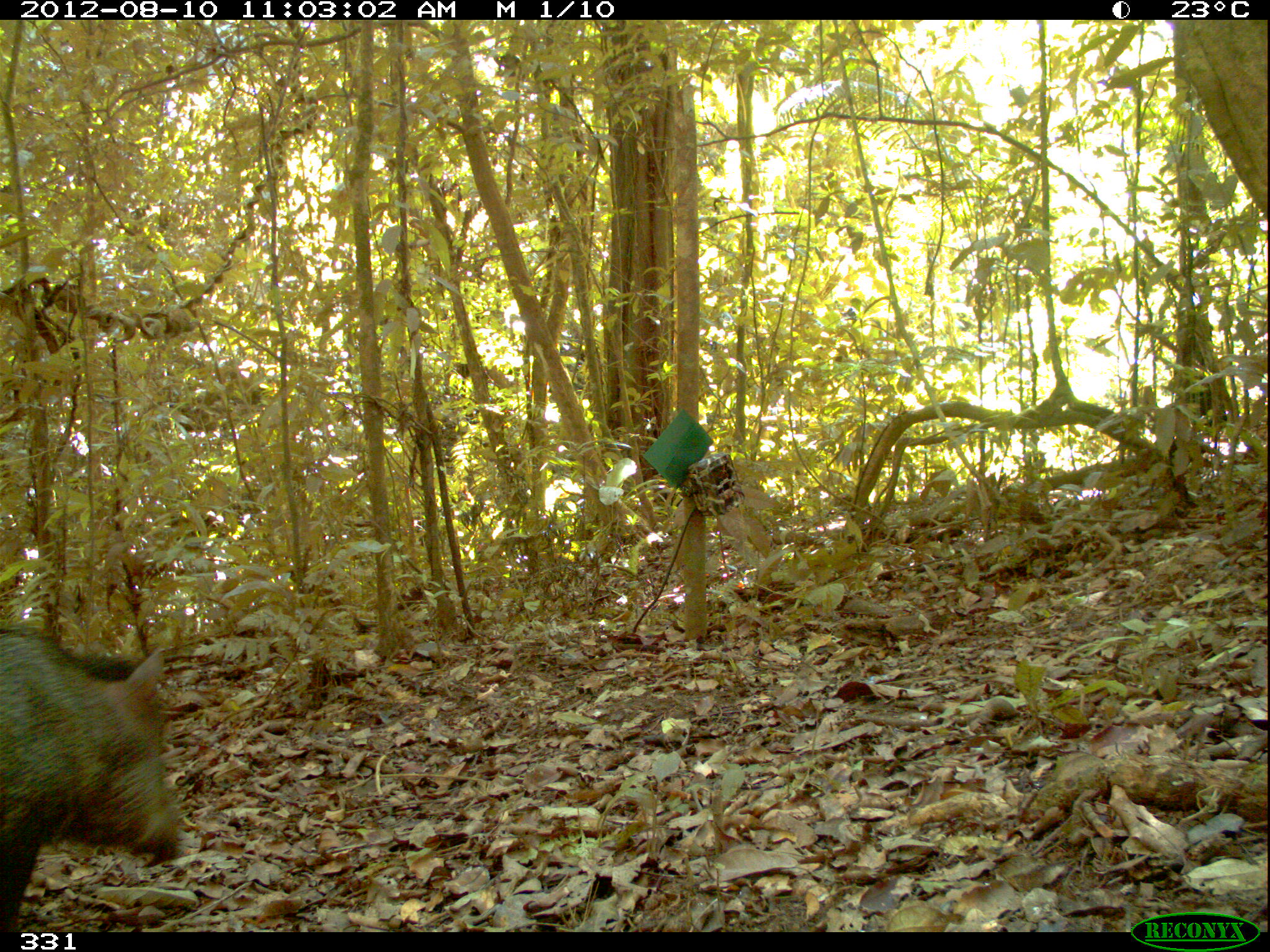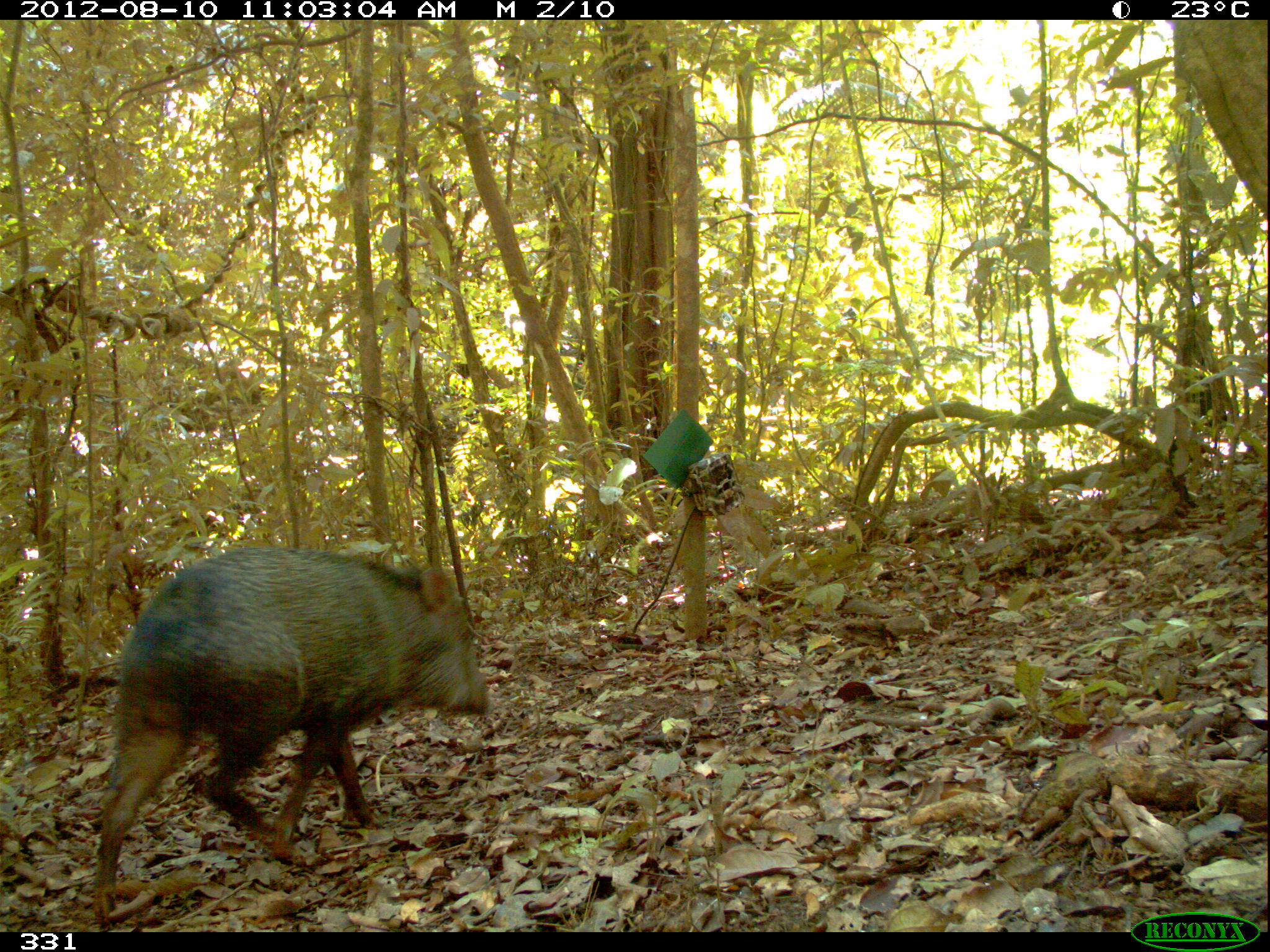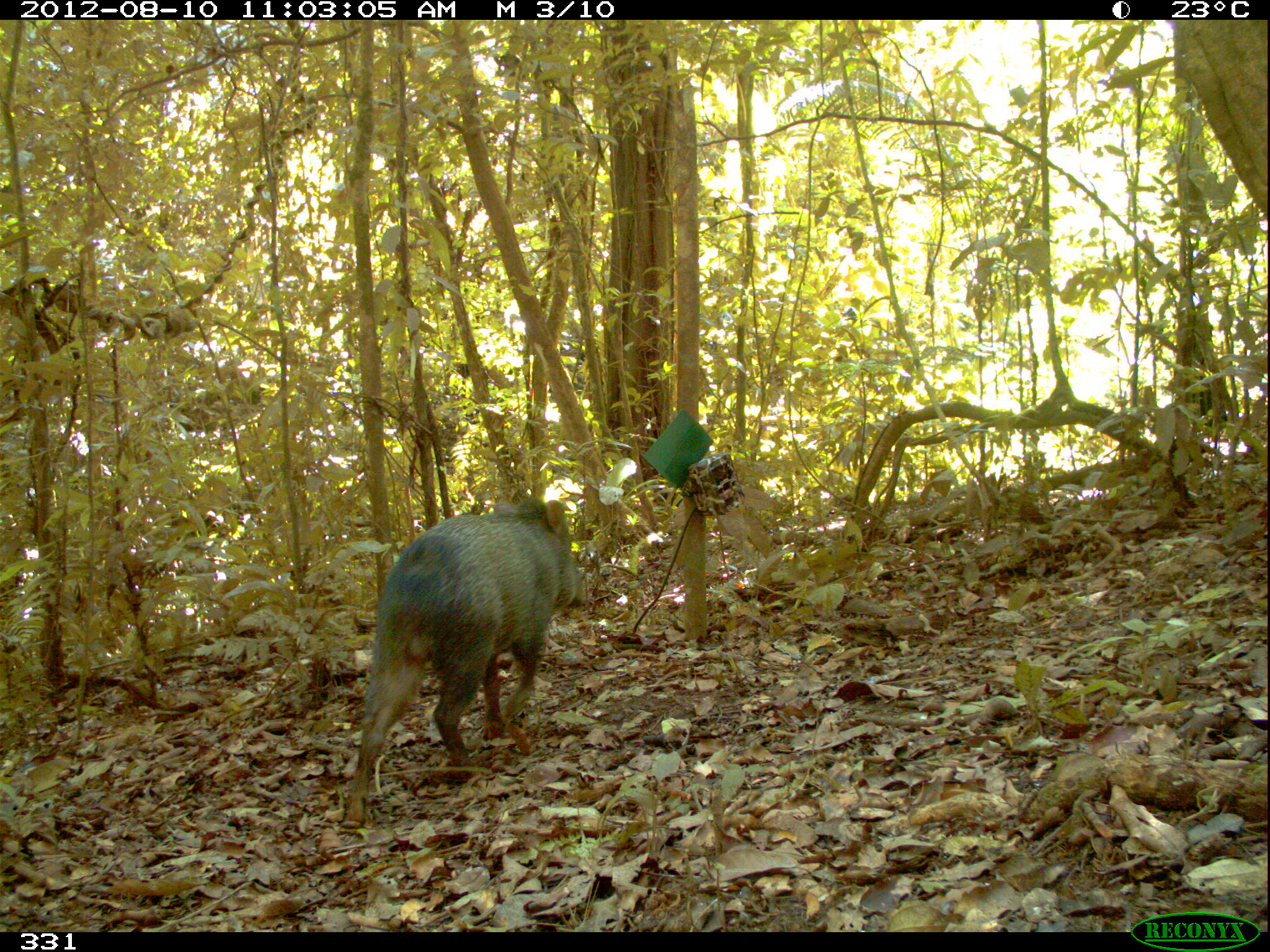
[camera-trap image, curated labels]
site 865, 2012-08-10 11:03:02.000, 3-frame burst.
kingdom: Animalia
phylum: Chordata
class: Mammalia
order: Artiodactyla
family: Tayassuidae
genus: Pecari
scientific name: Pecari tajacu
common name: collared peccary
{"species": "Pecari tajacu (collared peccary)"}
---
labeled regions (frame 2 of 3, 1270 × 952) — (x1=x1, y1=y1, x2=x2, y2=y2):
pecari tajacu: (x1=87, y1=543, x2=492, y2=929)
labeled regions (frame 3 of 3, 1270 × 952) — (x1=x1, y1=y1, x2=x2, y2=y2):
pecari tajacu: (x1=337, y1=496, x2=587, y2=830)